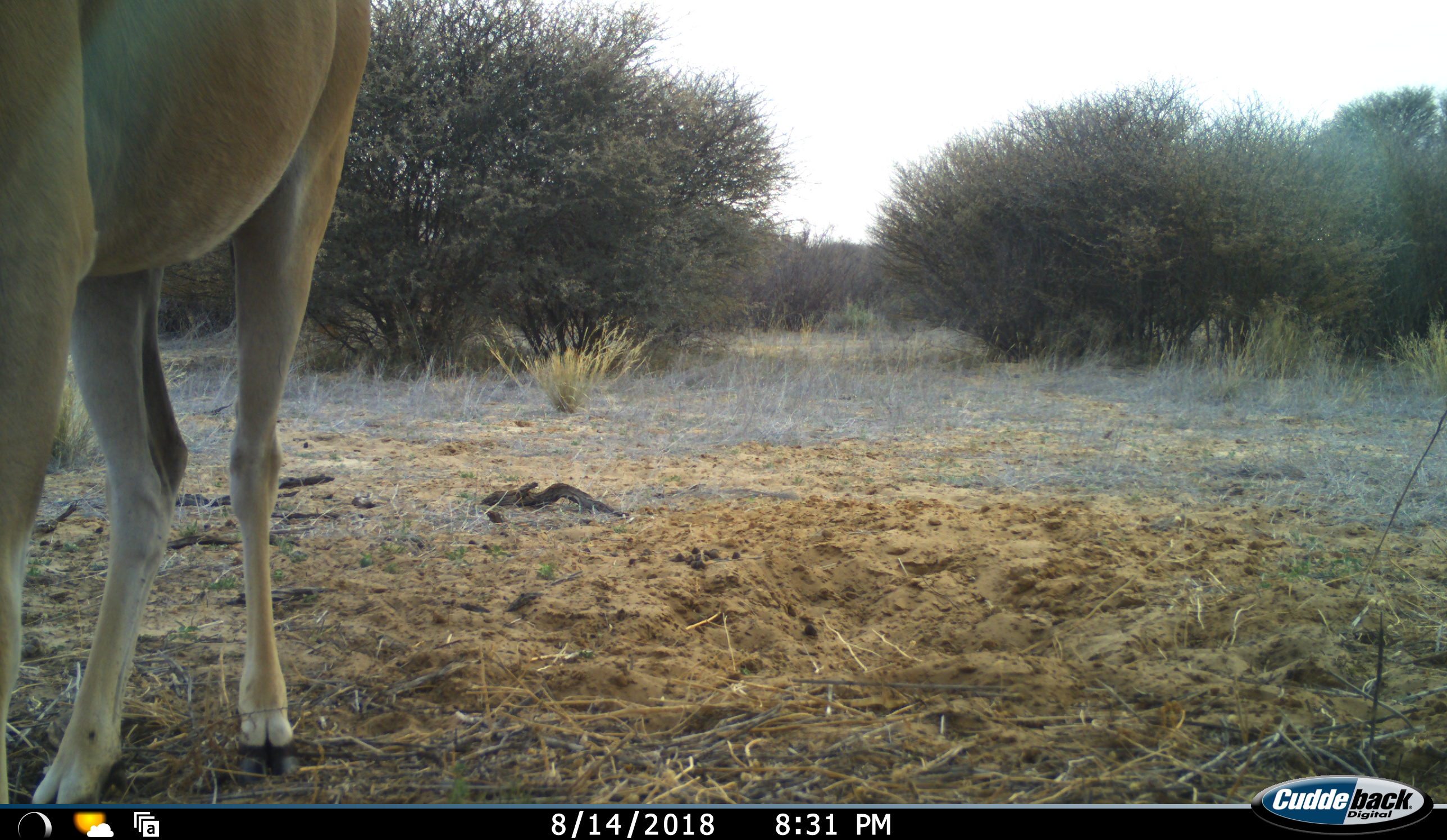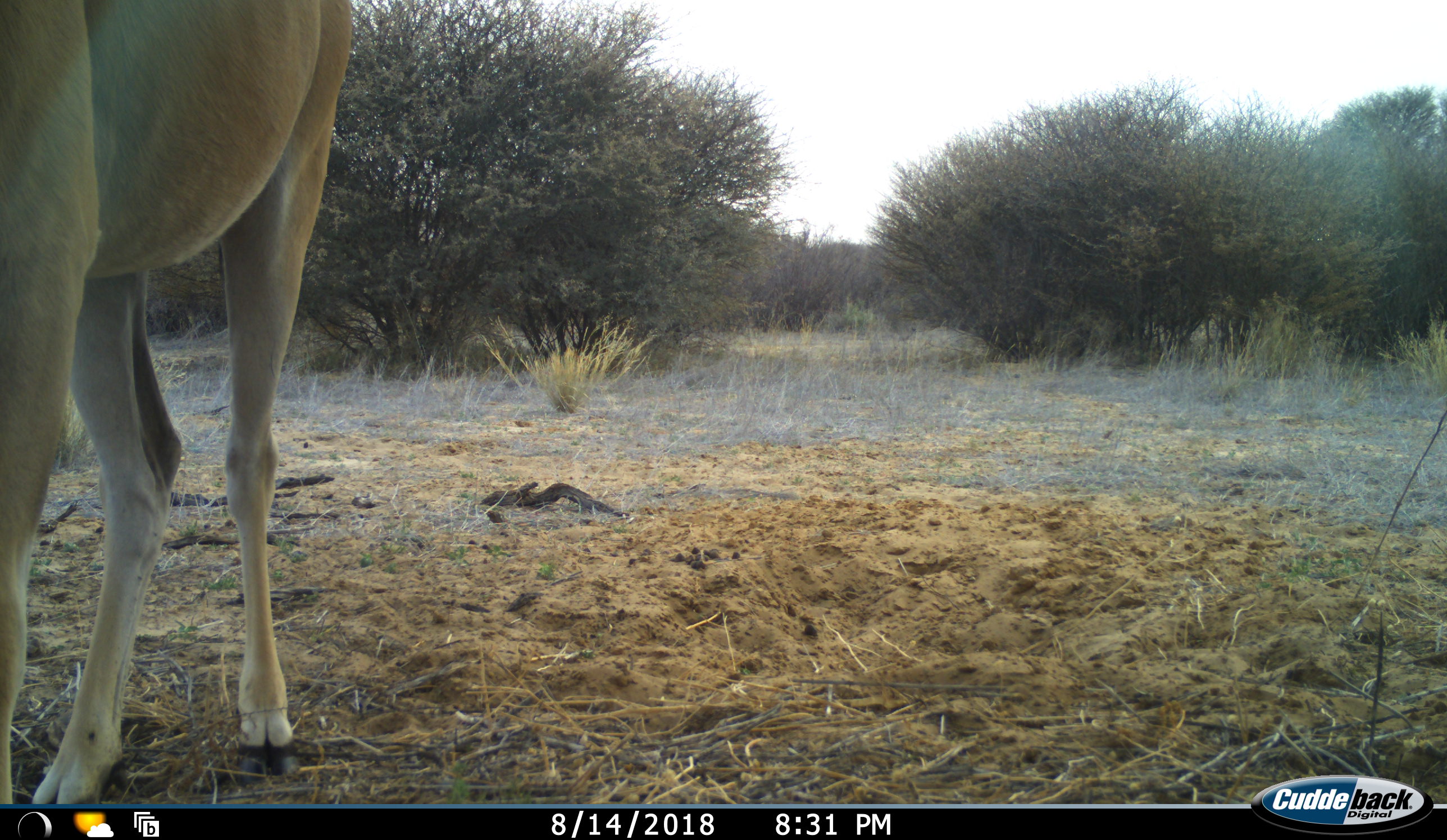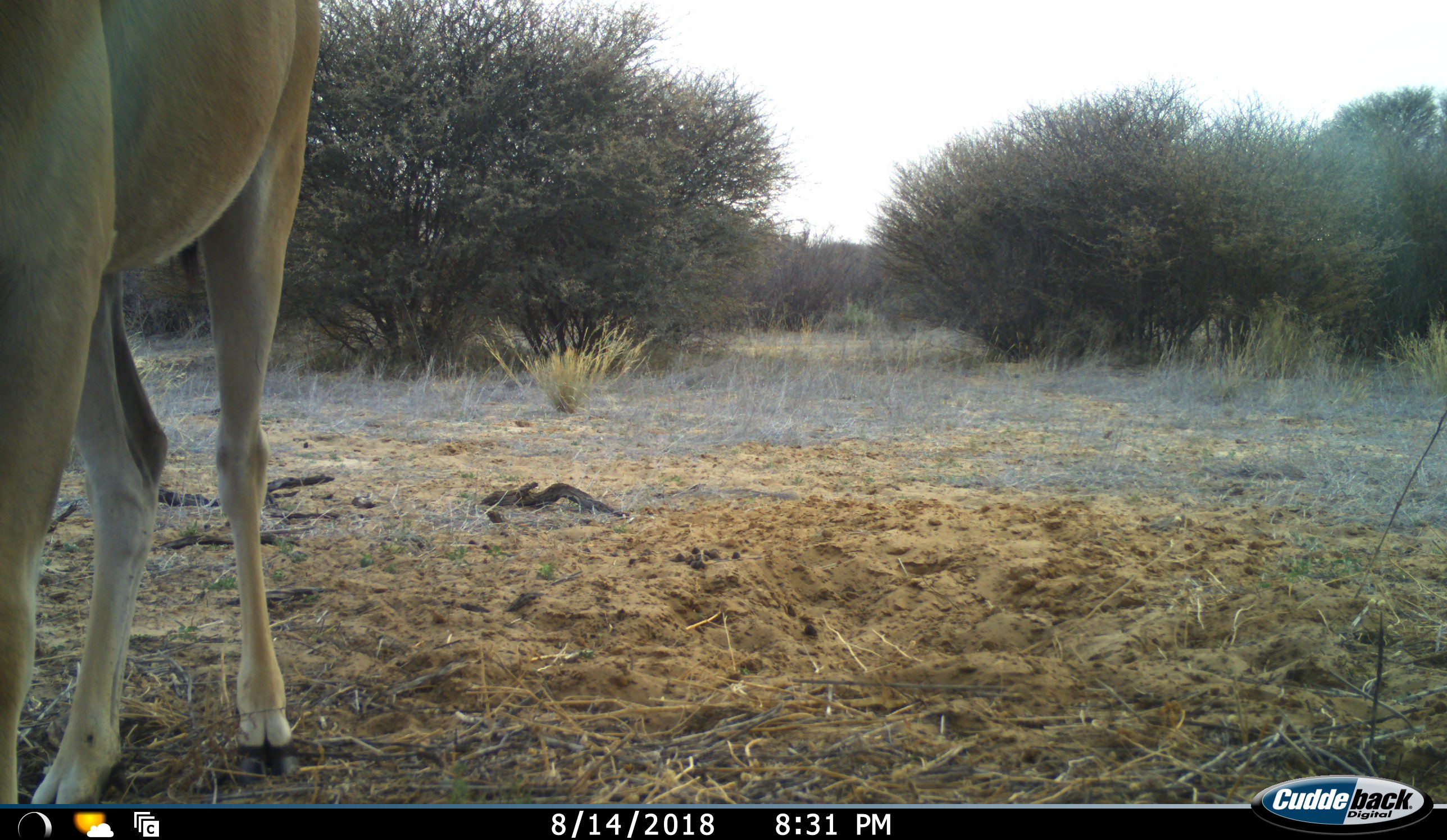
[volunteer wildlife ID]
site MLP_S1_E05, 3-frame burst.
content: unidentified animal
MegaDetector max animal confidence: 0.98